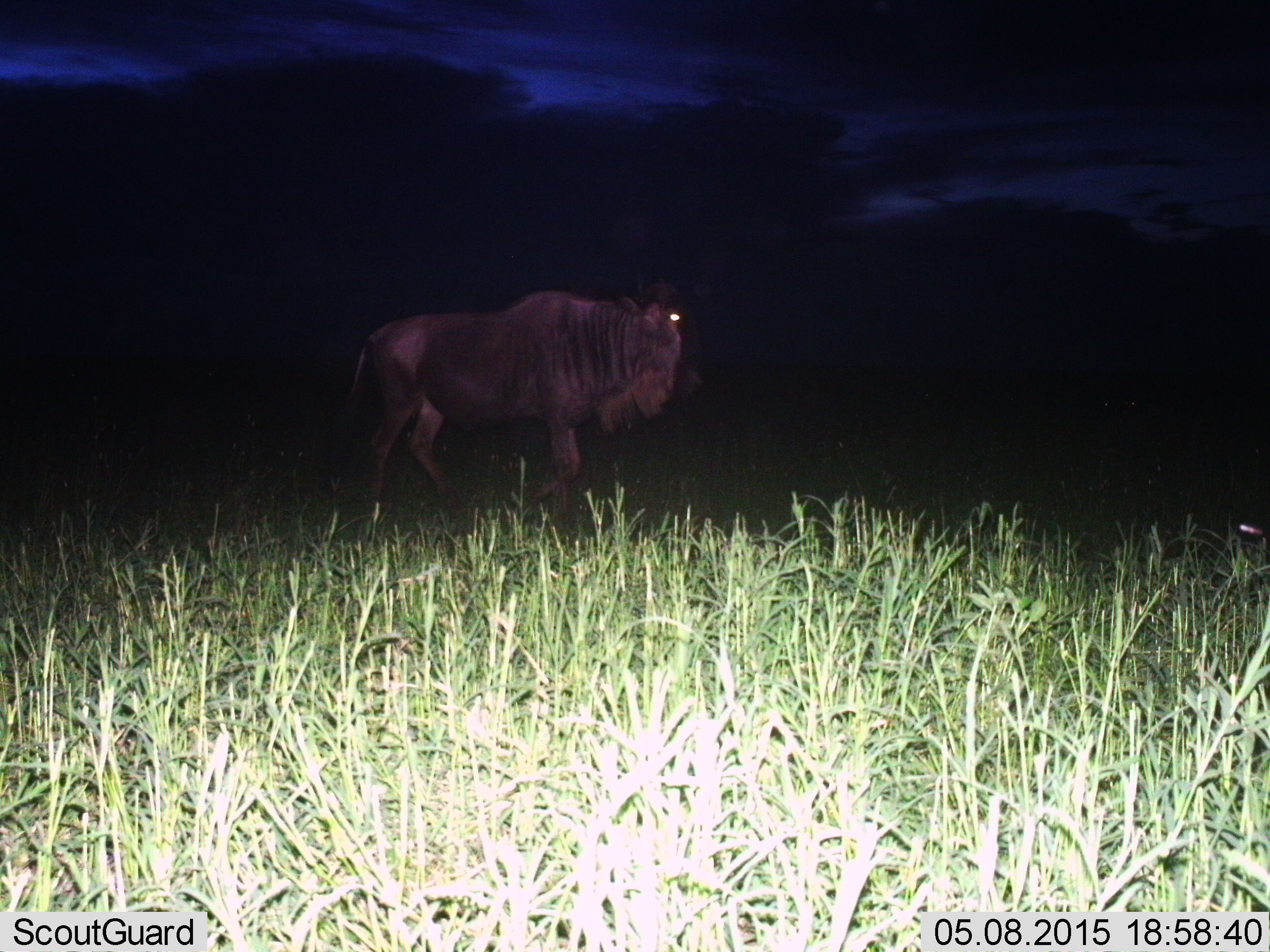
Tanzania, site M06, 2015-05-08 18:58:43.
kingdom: Animalia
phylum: Chordata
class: Mammalia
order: Artiodactyla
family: Bovidae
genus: Connochaetes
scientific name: Connochaetes taurinus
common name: blue wildebeest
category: wildebeest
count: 1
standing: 30%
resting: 0%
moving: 70%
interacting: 0%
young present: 0%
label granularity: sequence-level